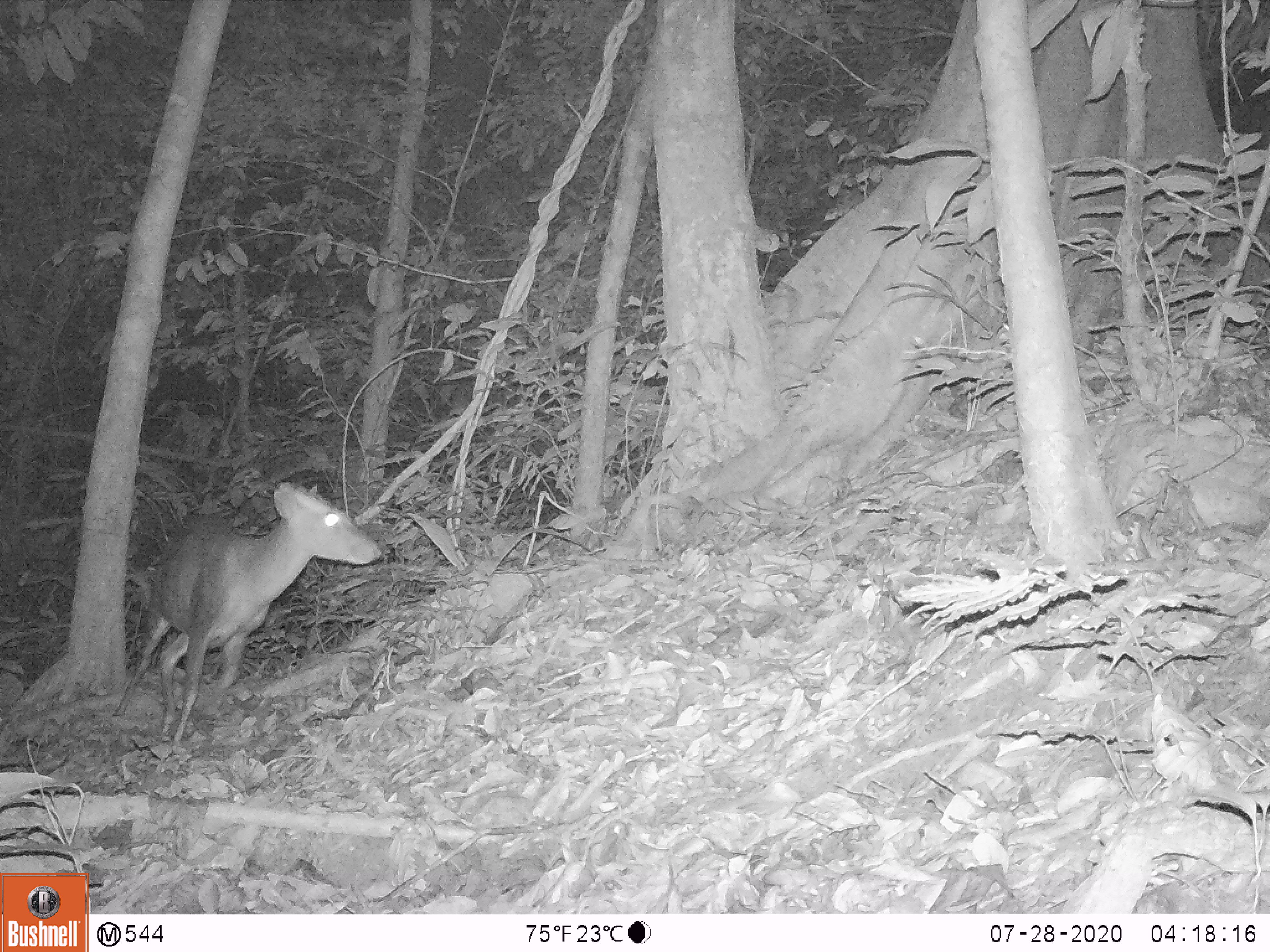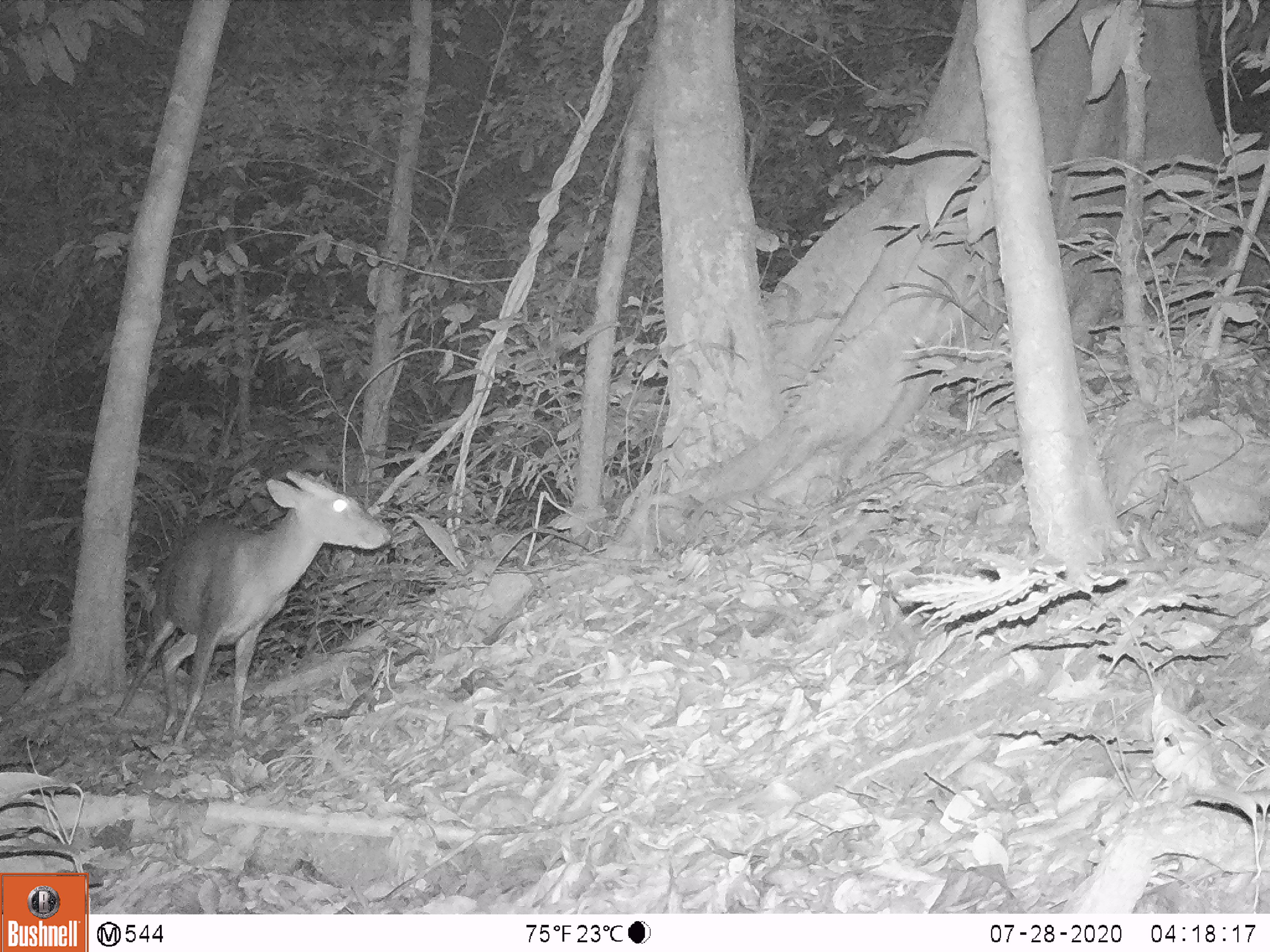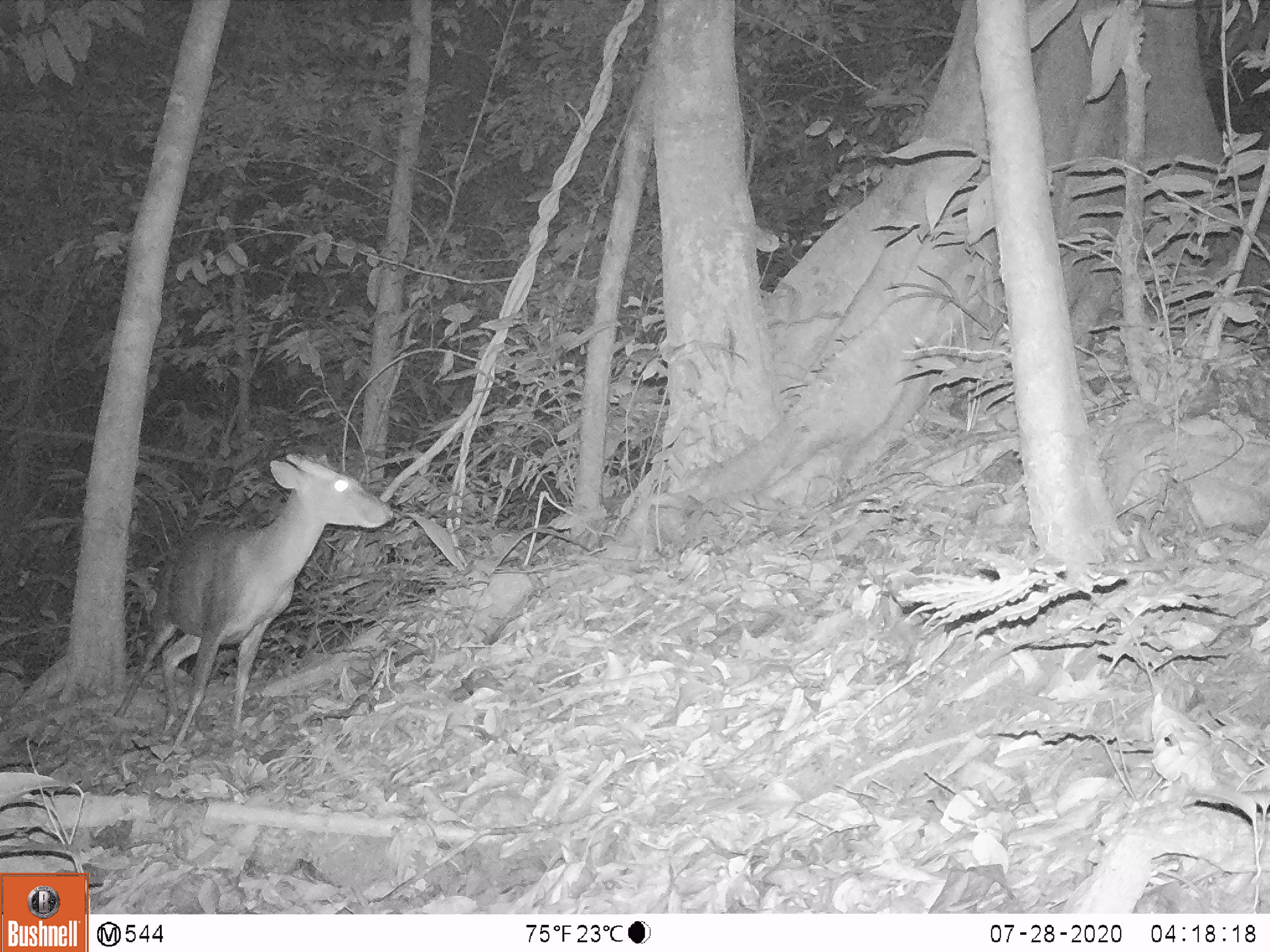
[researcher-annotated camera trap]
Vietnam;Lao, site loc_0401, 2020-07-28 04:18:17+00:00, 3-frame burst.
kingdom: Animalia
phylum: Chordata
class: Mammalia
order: Artiodactyla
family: Cervidae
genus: Muntiacus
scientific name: Muntiacus rooseveltorum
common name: roosevelt's muntjac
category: roosevelts muntjac group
Roosevelts muntjac group (roosevelt's muntjac) (Muntiacus rooseveltorum). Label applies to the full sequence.